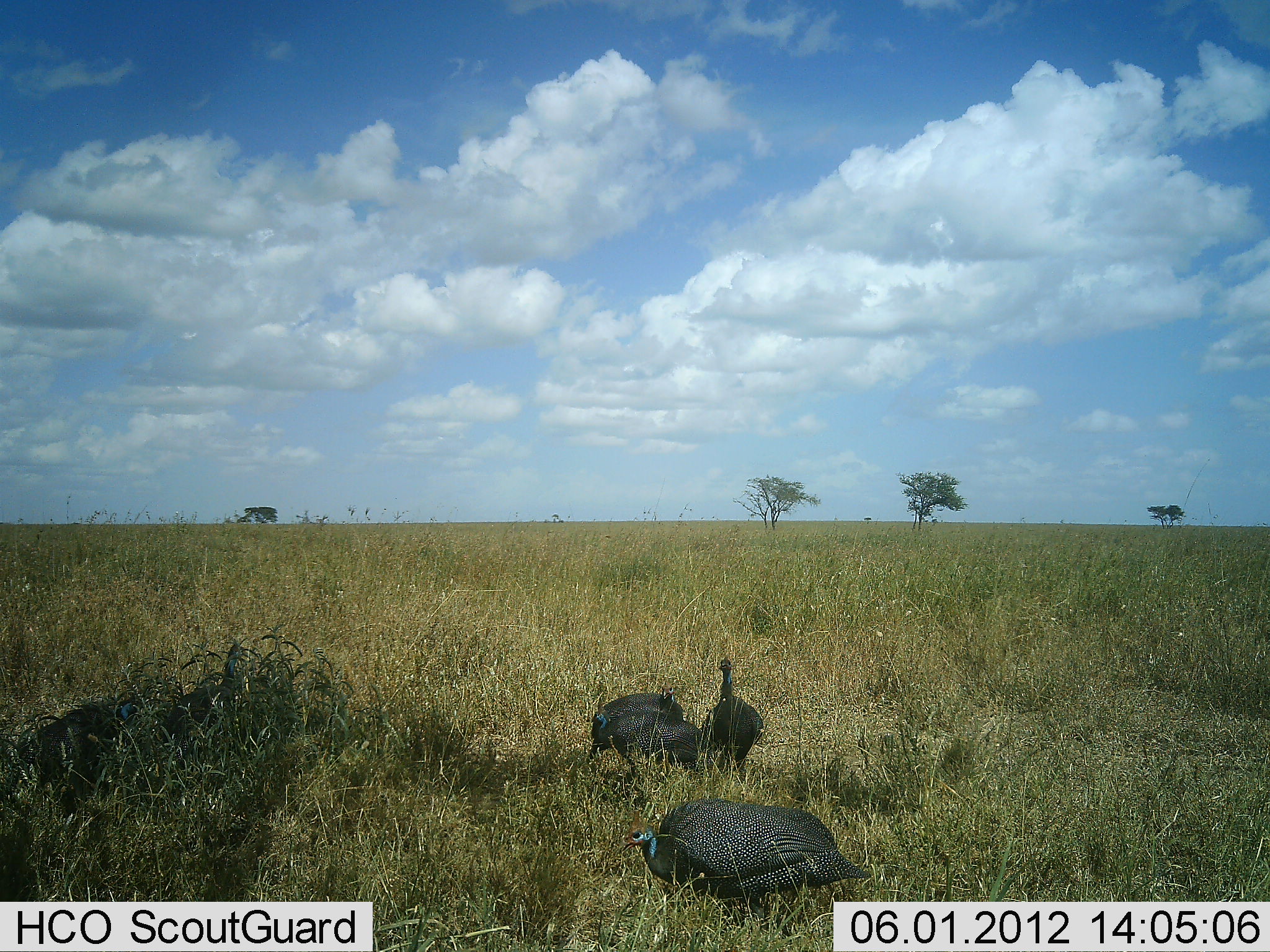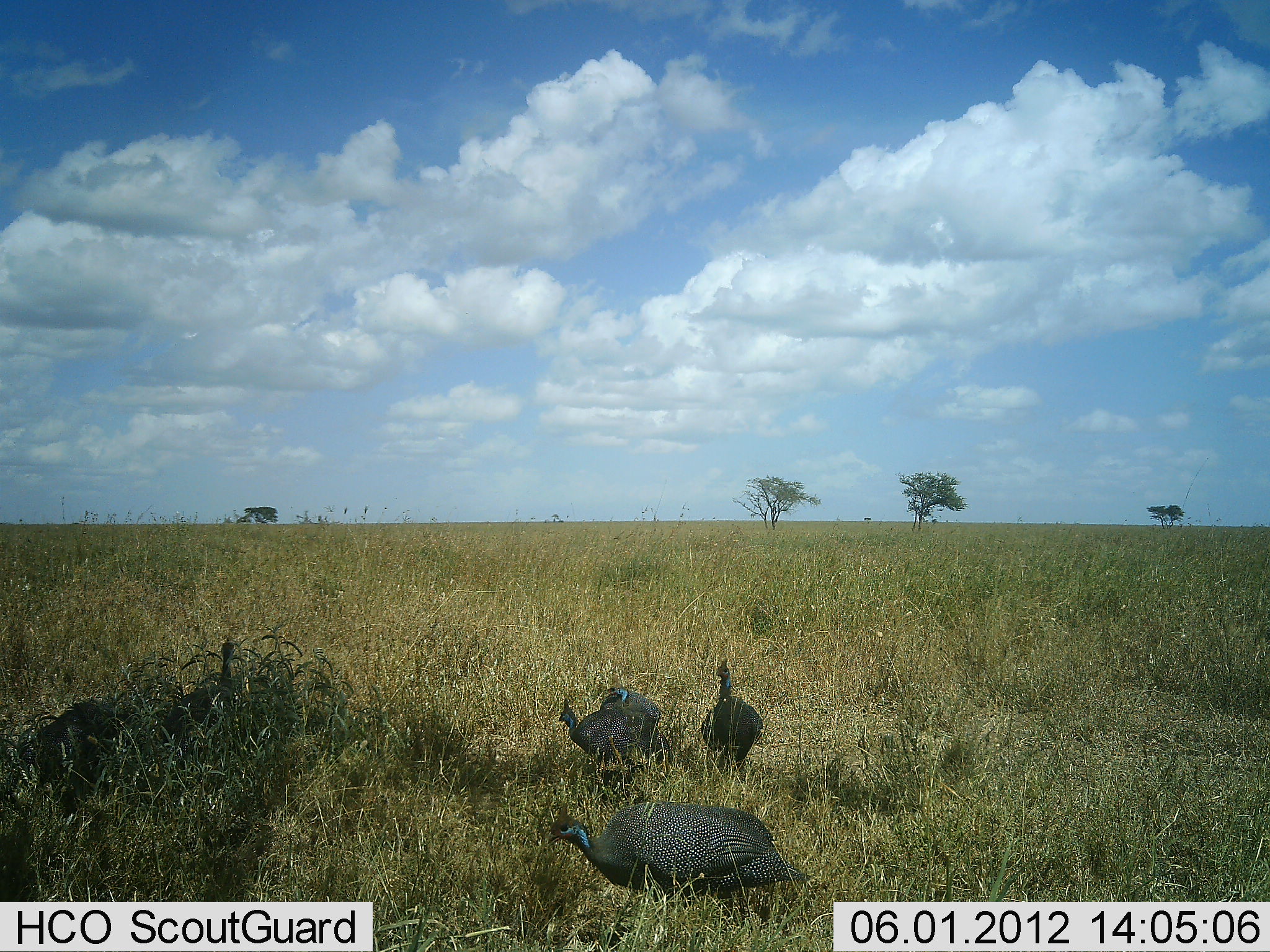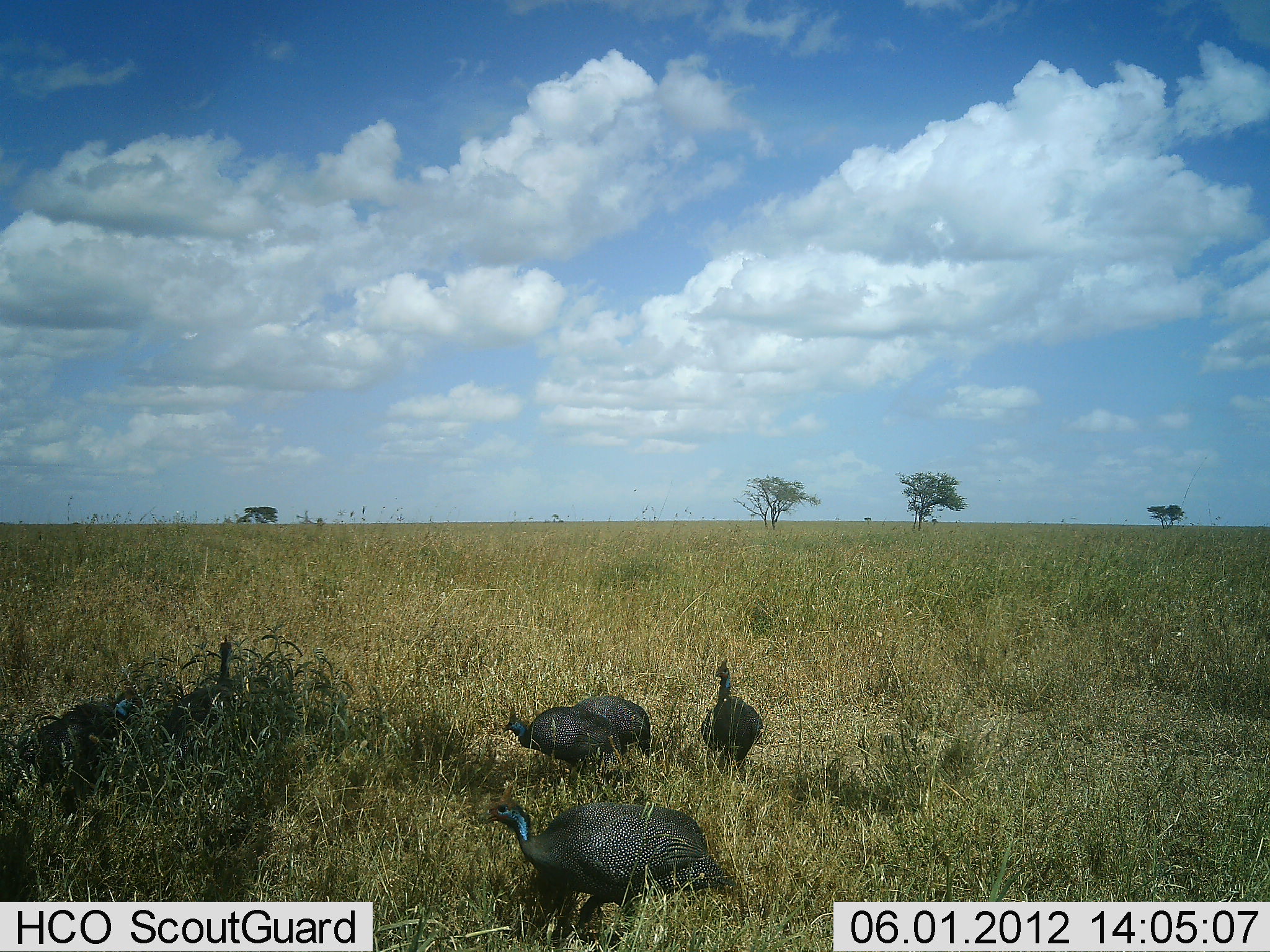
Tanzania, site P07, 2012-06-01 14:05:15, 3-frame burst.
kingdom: Animalia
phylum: Chordata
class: Aves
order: Galliformes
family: Numididae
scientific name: Numididae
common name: guinea fowl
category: guineafowl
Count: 6.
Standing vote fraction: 46%.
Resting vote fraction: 0%.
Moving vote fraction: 54%.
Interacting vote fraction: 8%.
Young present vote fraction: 0%.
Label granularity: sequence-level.